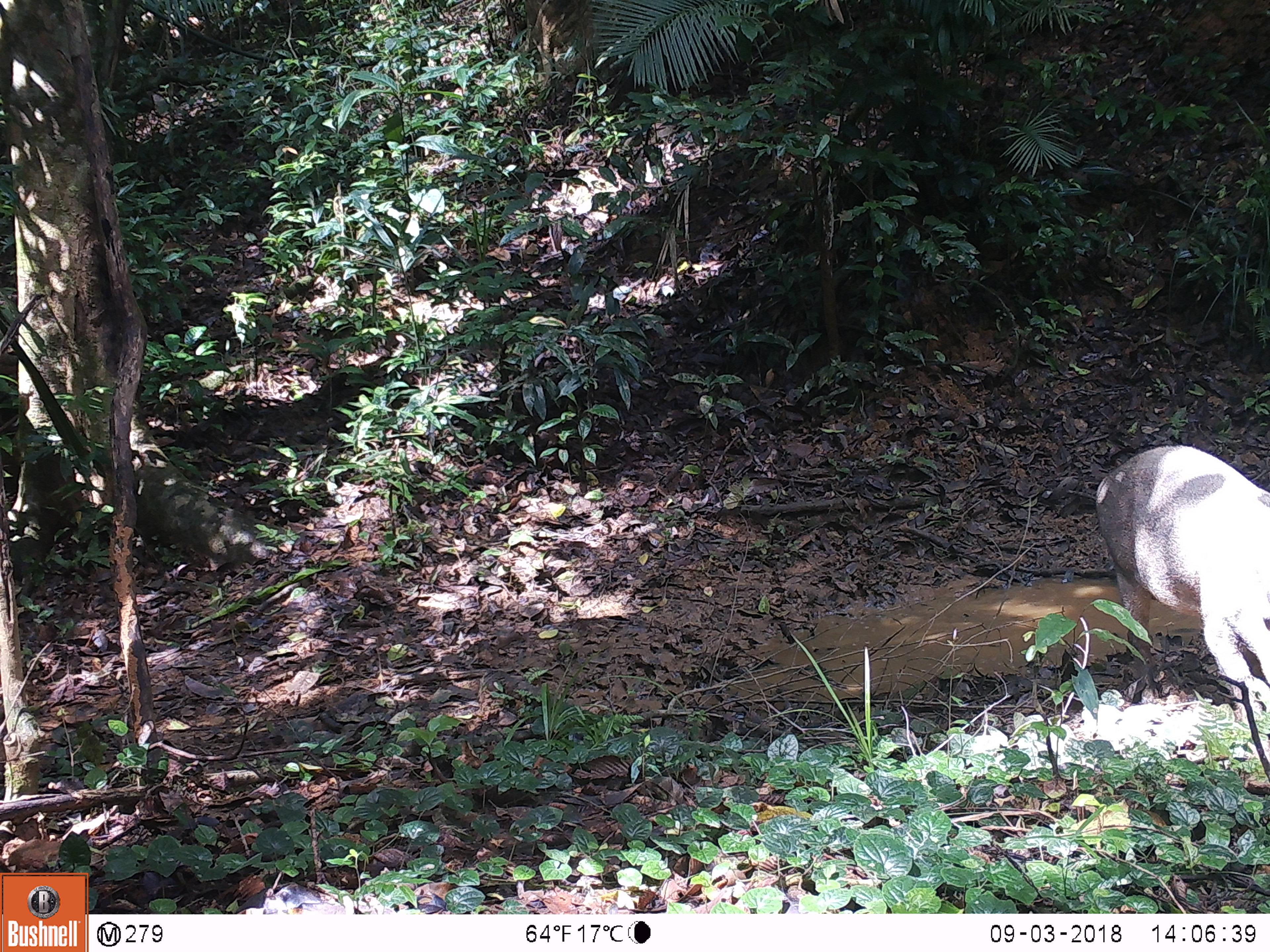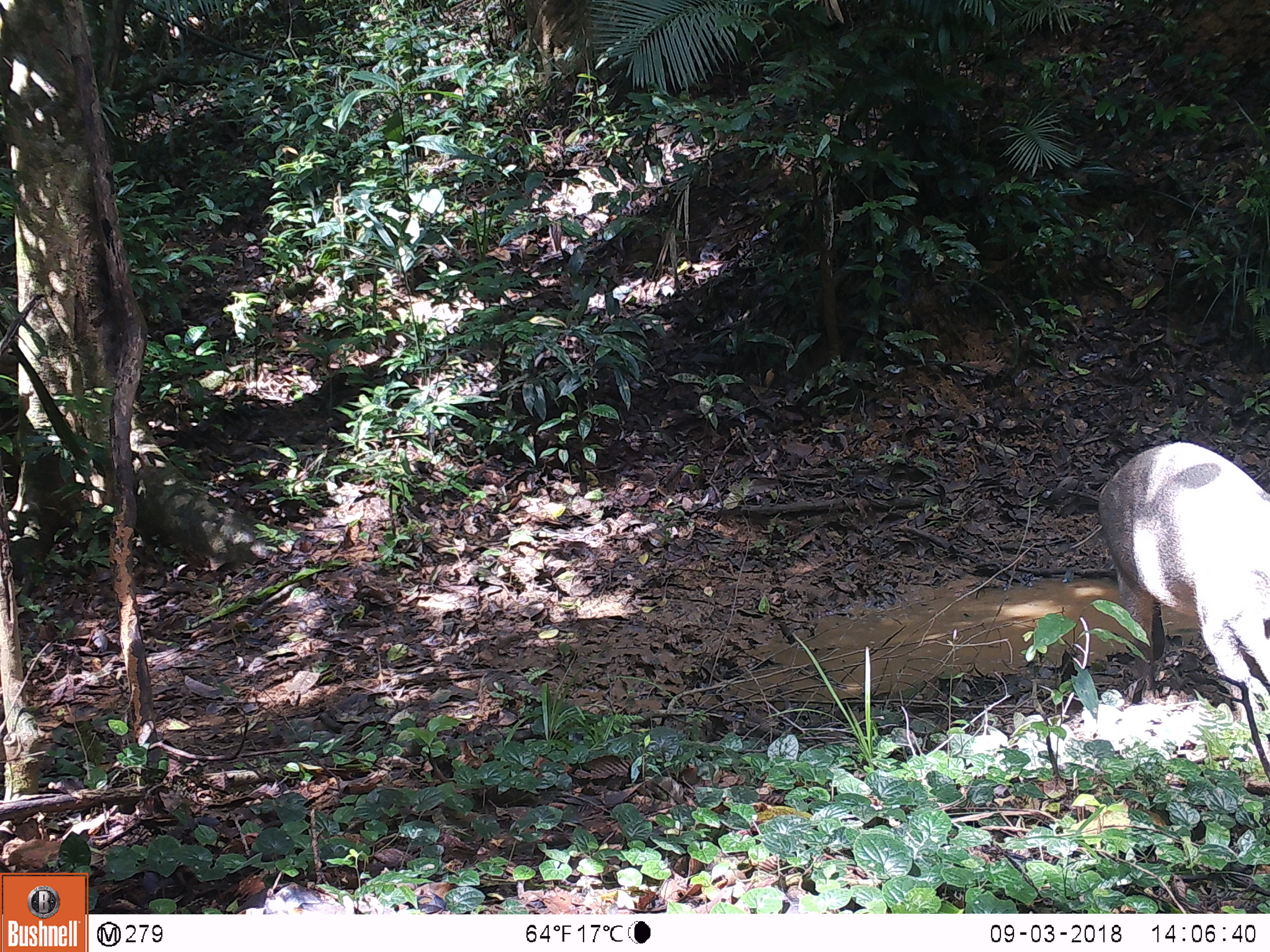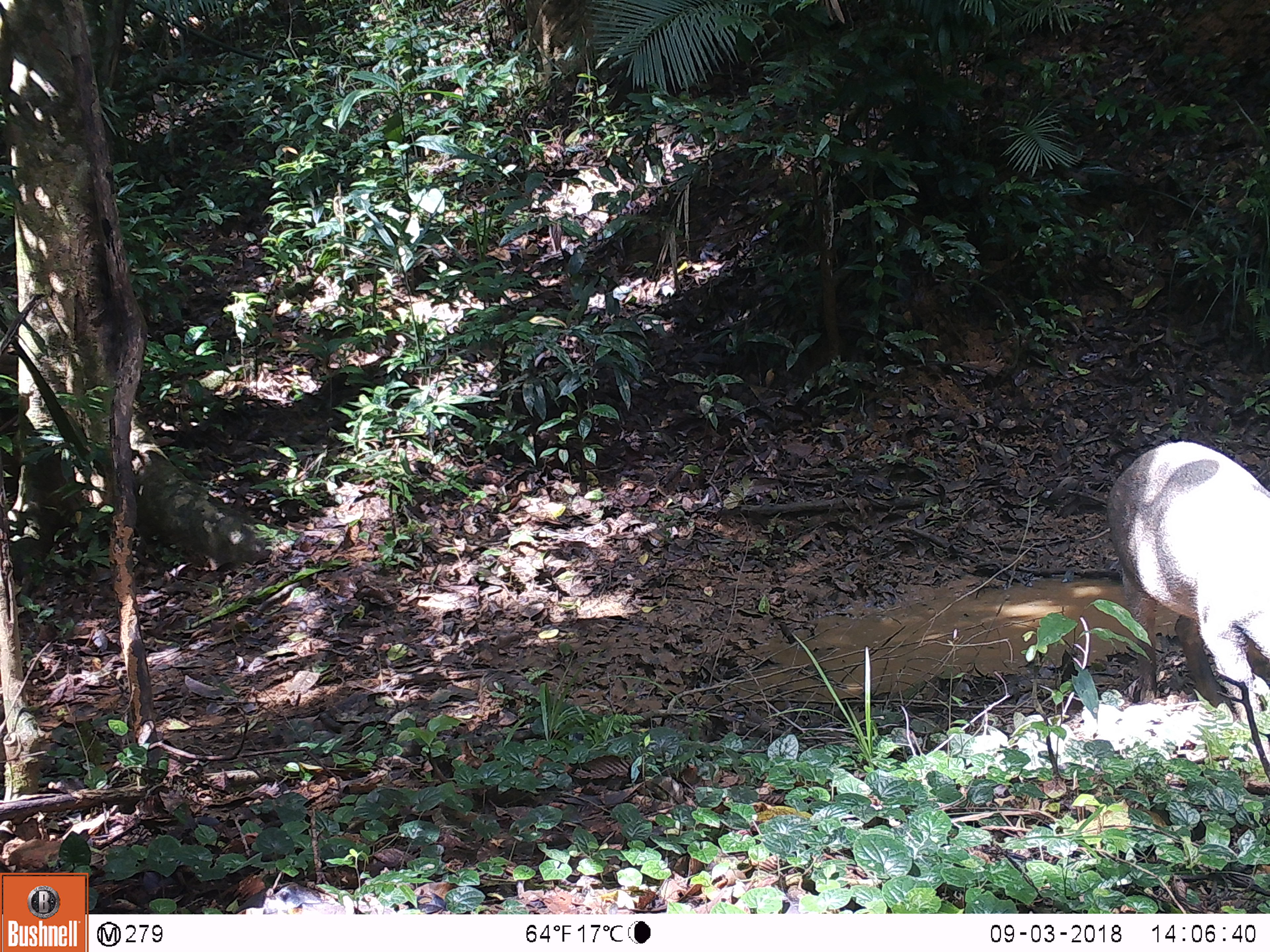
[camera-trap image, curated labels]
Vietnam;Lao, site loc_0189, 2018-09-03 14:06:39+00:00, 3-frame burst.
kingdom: Animalia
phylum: Chordata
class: Mammalia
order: Artiodactyla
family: Suidae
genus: Sus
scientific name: Sus scrofa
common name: eurasian wild pig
Eurasian wild pig (Sus scrofa). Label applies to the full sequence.